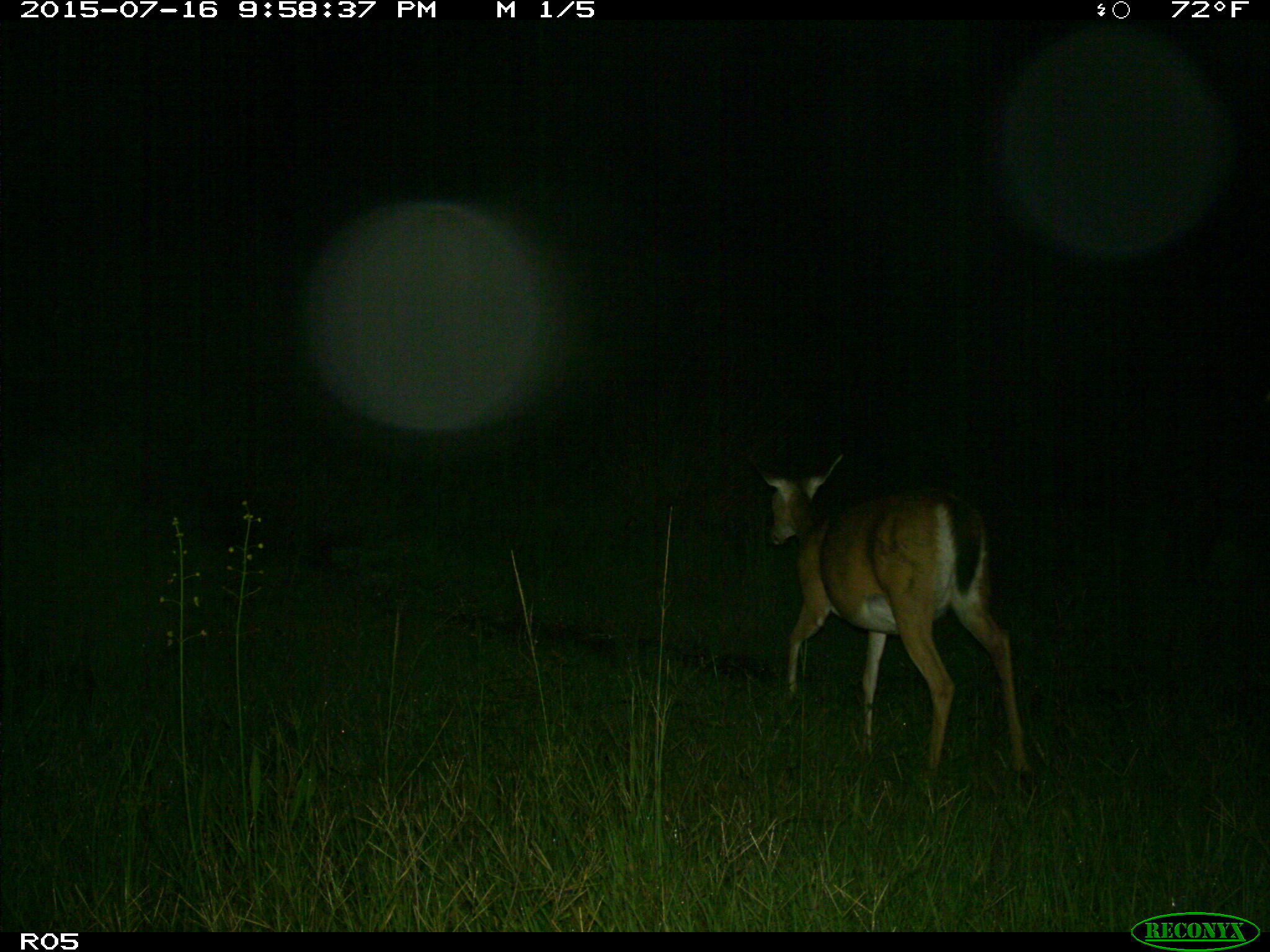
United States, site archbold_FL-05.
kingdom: Animalia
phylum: Chordata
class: Mammalia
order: Artiodactyla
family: Cervidae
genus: Odocoileus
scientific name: Odocoileus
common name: deer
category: unidentified deer